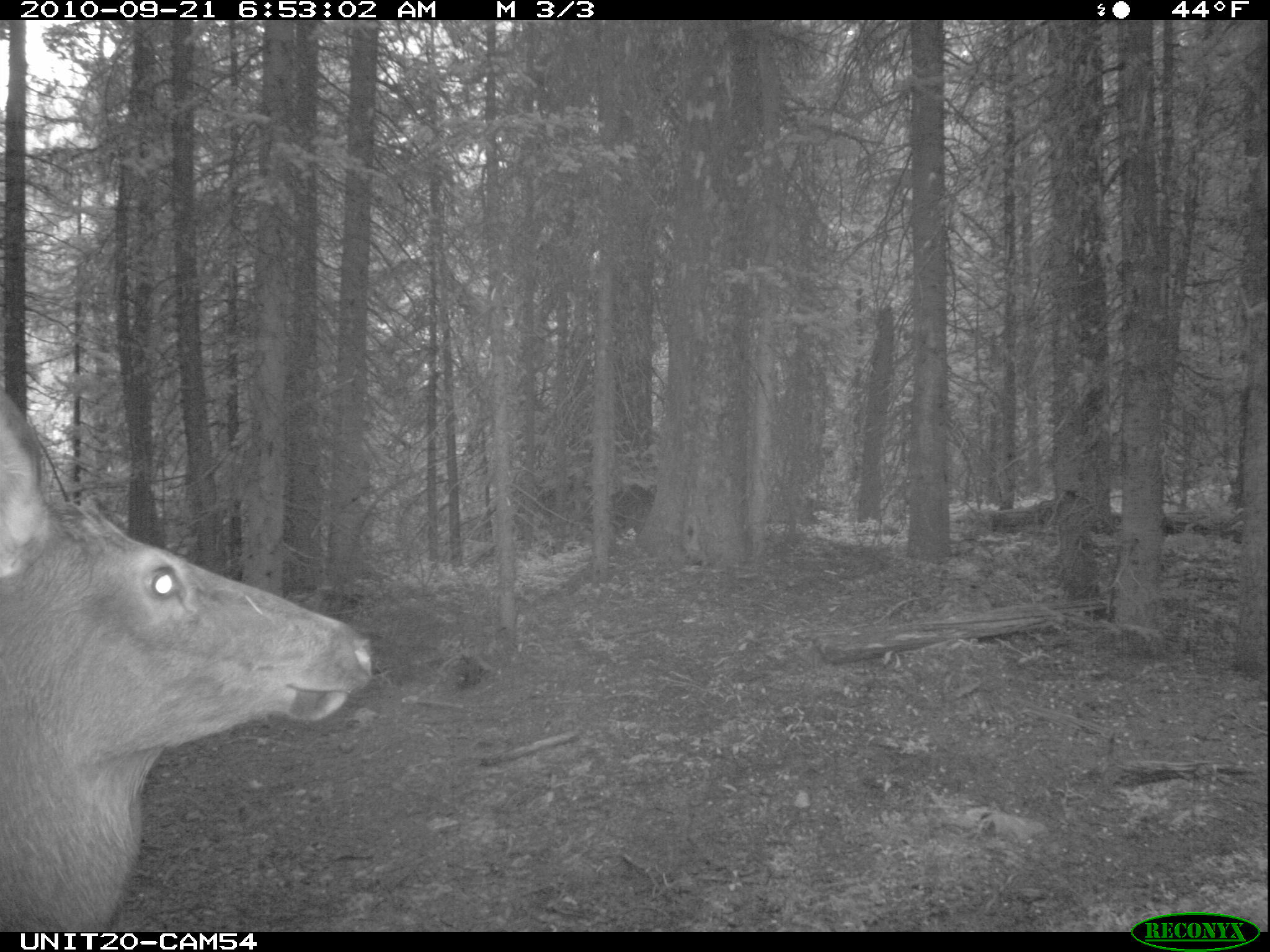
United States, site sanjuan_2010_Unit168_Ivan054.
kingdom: Animalia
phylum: Chordata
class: Mammalia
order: Artiodactyla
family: Cervidae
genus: Cervus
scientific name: Cervus elaphus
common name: red deer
Cervus elaphus (red deer).